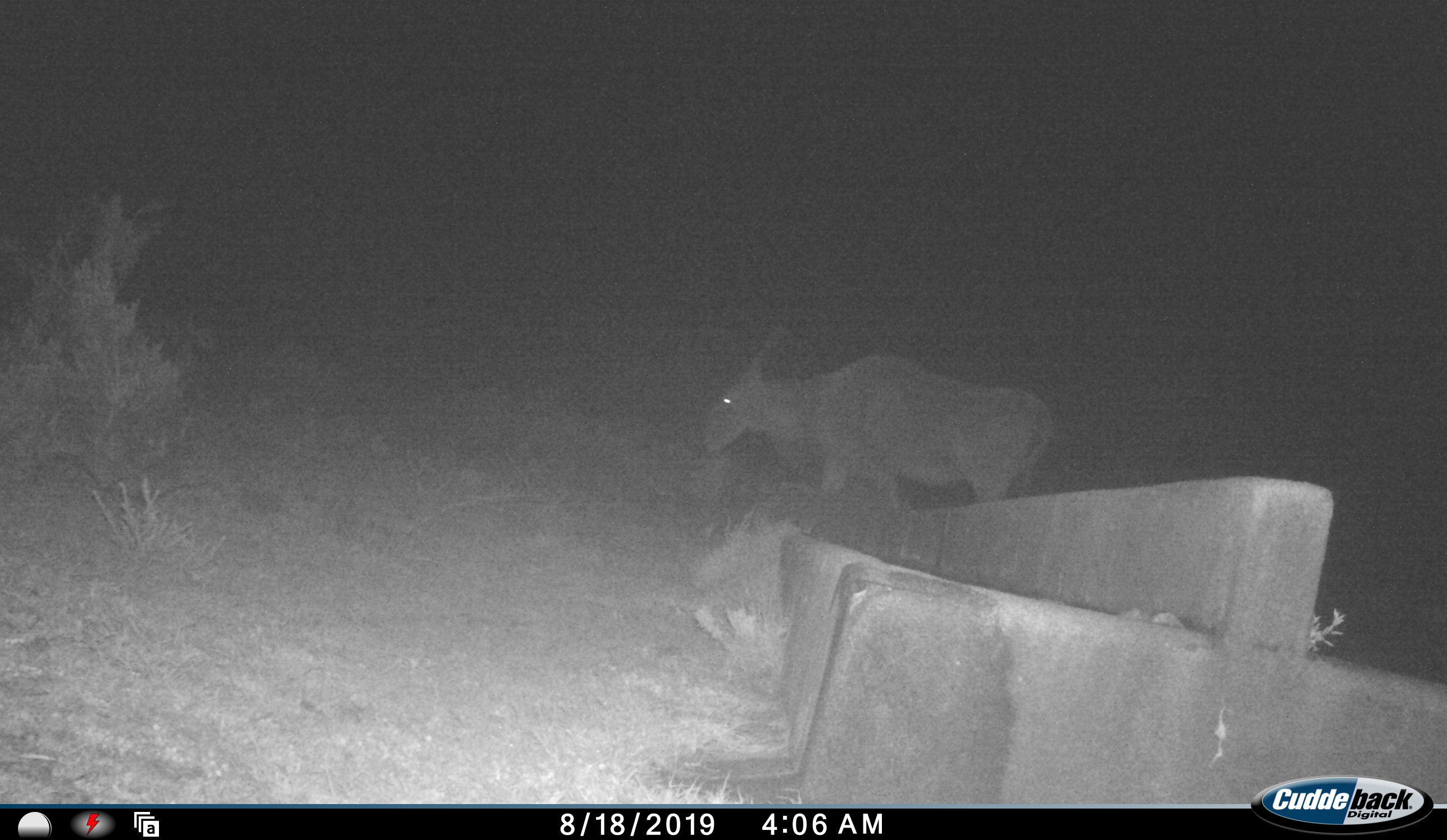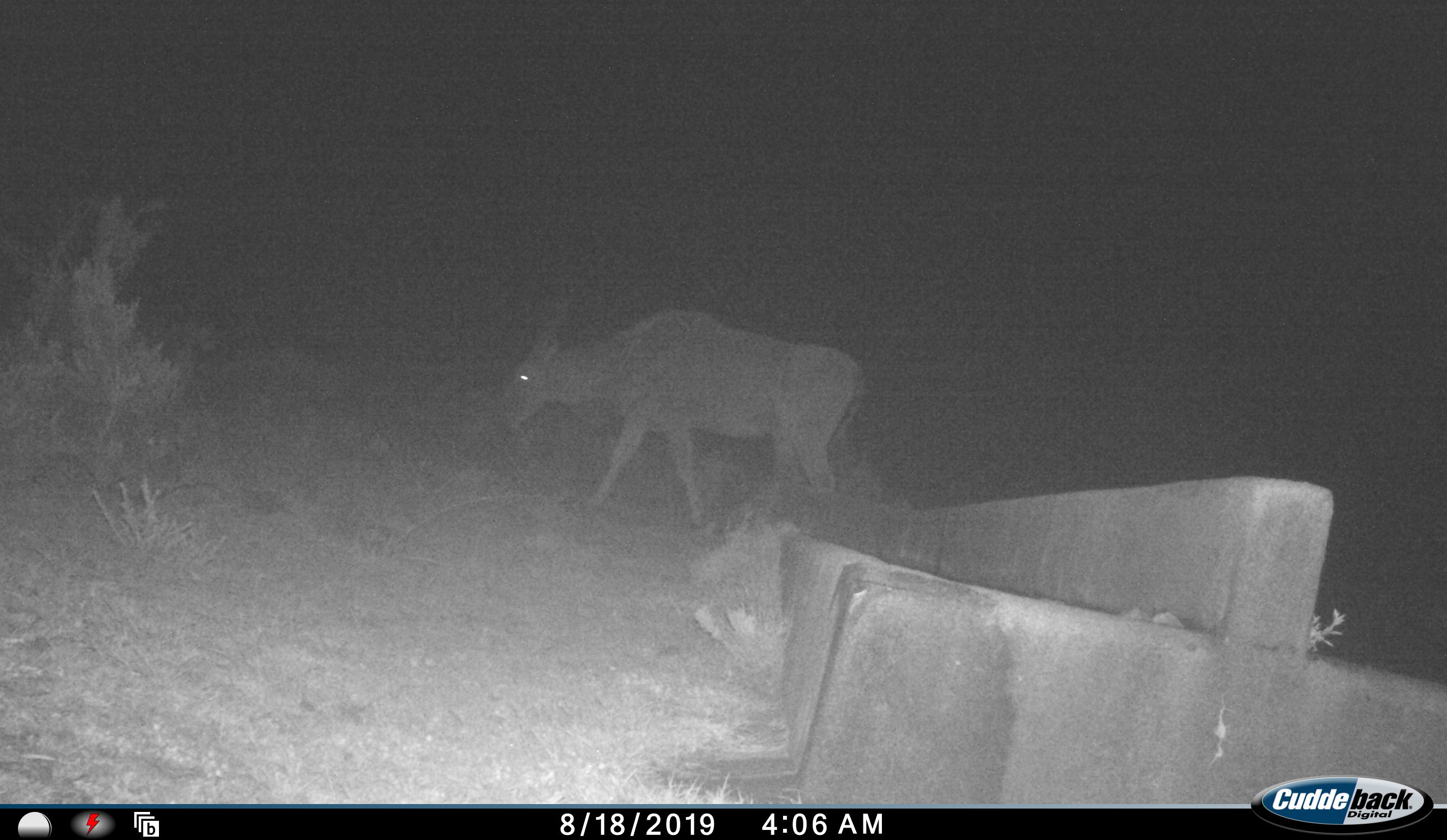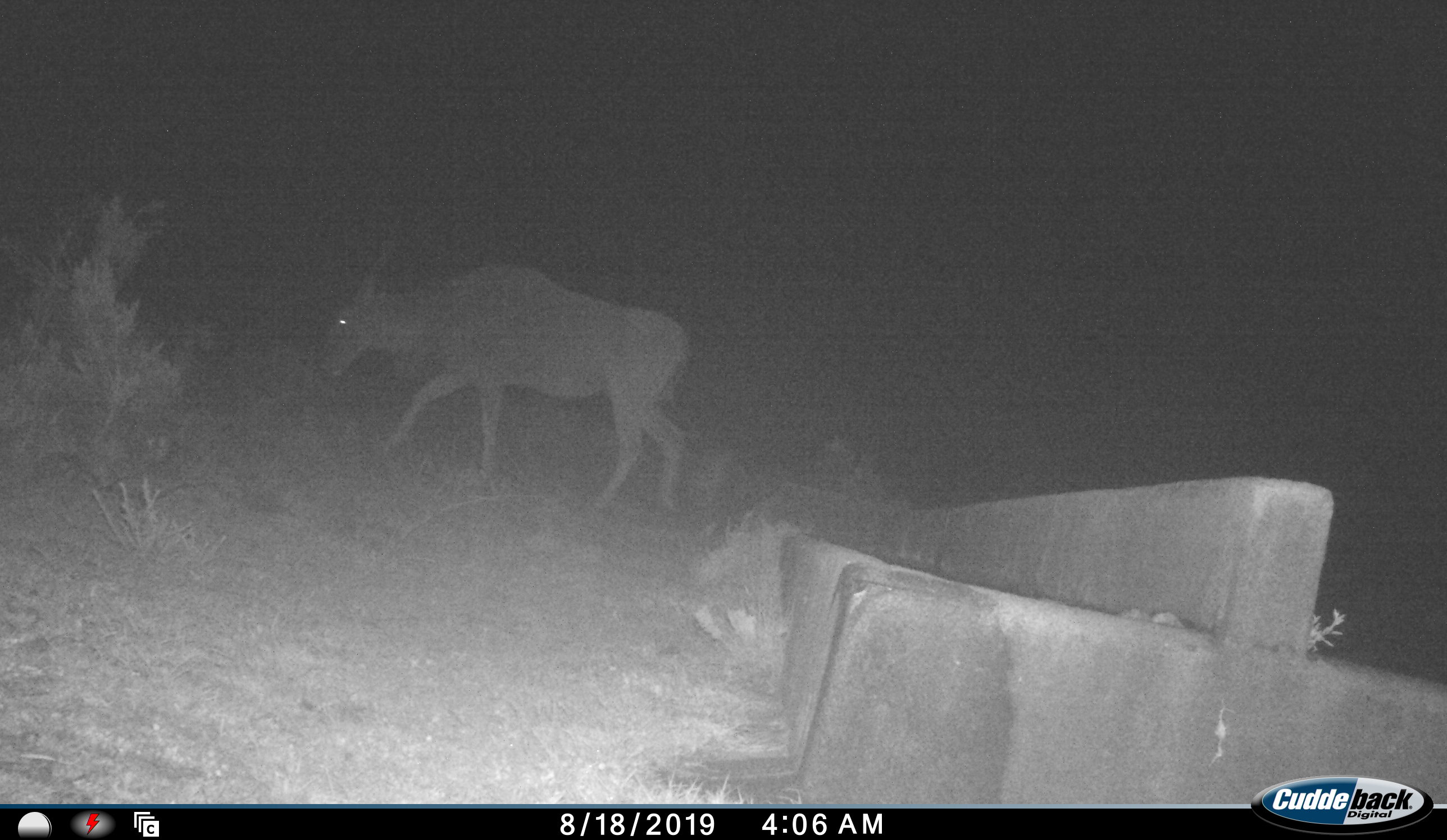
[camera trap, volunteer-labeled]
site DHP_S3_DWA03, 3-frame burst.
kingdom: Animalia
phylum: Chordata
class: Mammalia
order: Artiodactyla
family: Bovidae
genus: Tragelaphus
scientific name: Tragelaphus oryx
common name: eland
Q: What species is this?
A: Eland (Tragelaphus oryx).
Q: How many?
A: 1.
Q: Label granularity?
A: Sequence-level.